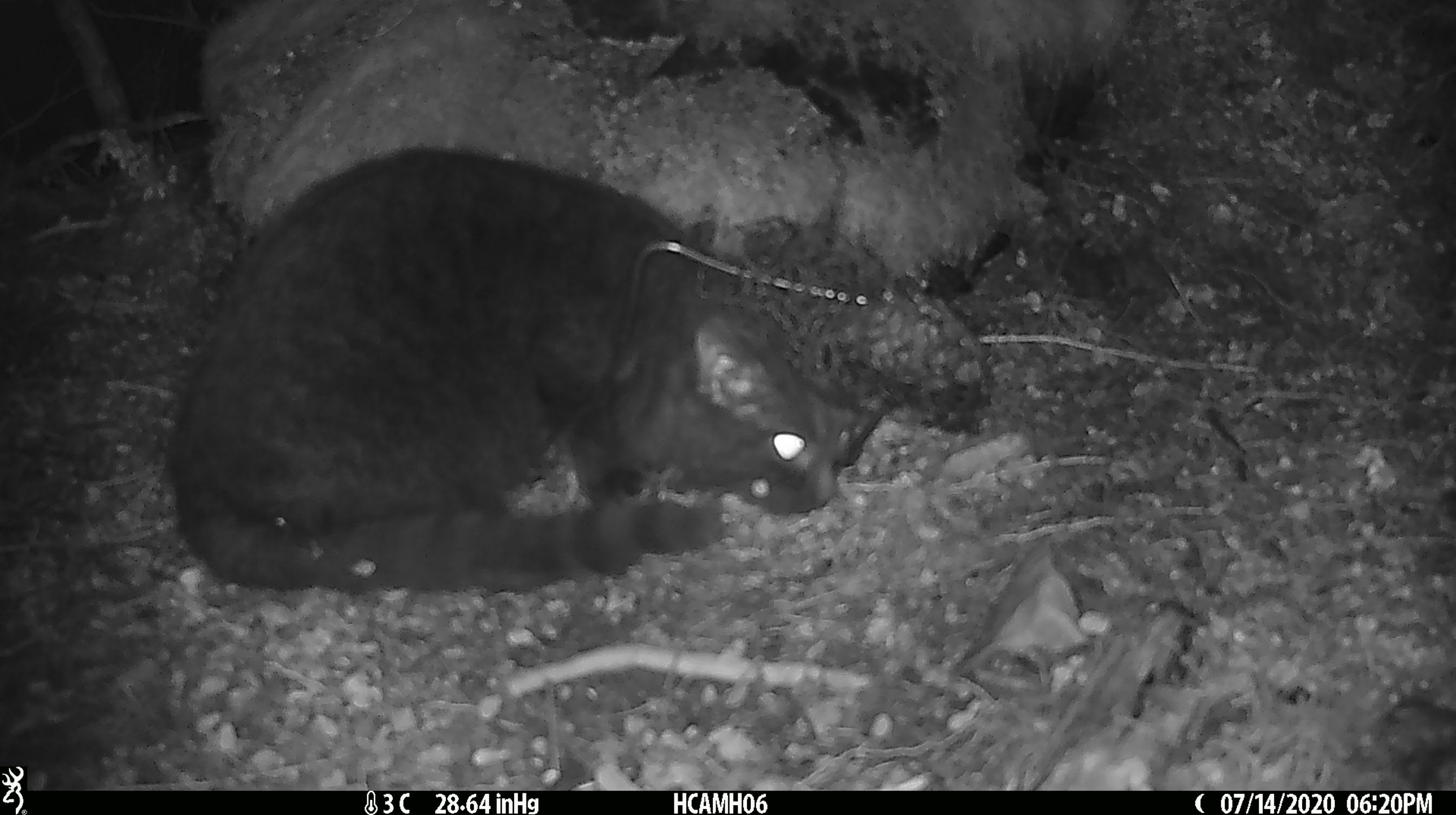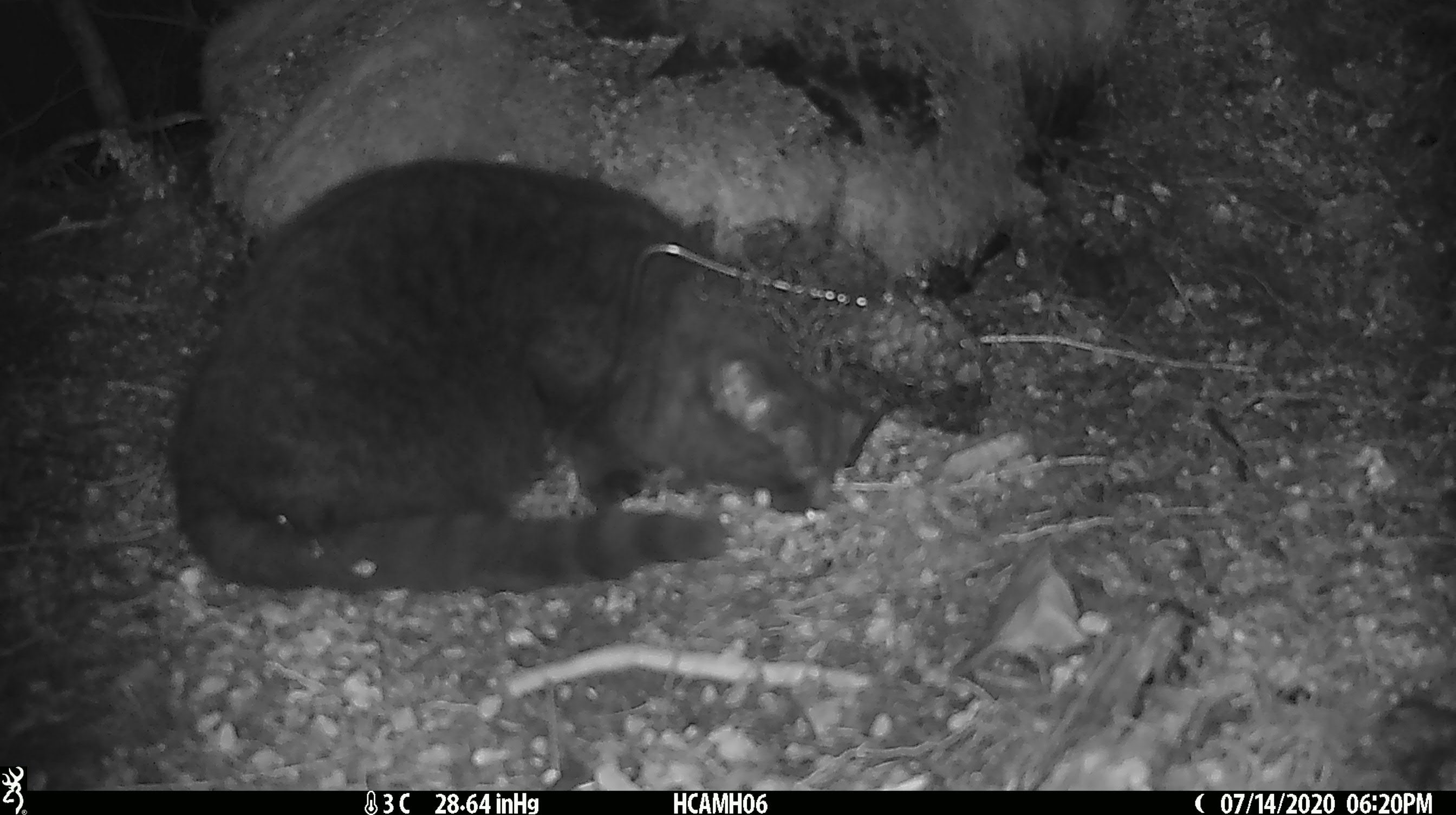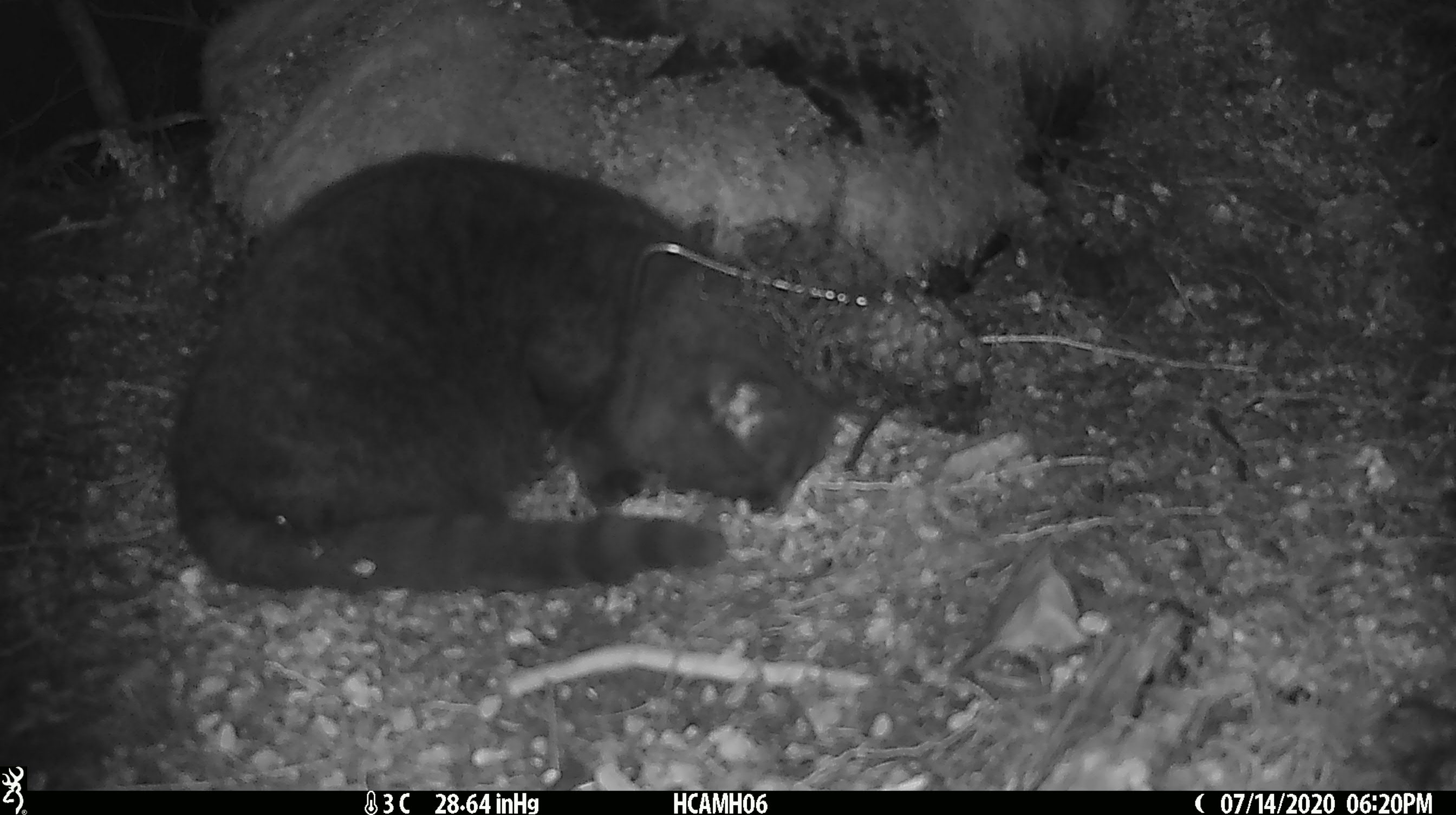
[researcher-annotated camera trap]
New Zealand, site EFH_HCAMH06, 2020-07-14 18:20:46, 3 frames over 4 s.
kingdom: Animalia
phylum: Chordata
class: Mammalia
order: Carnivora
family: Felidae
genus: Felis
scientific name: Felis catus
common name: domestic cat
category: cat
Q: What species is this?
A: Cat (domestic cat) (Felis catus).